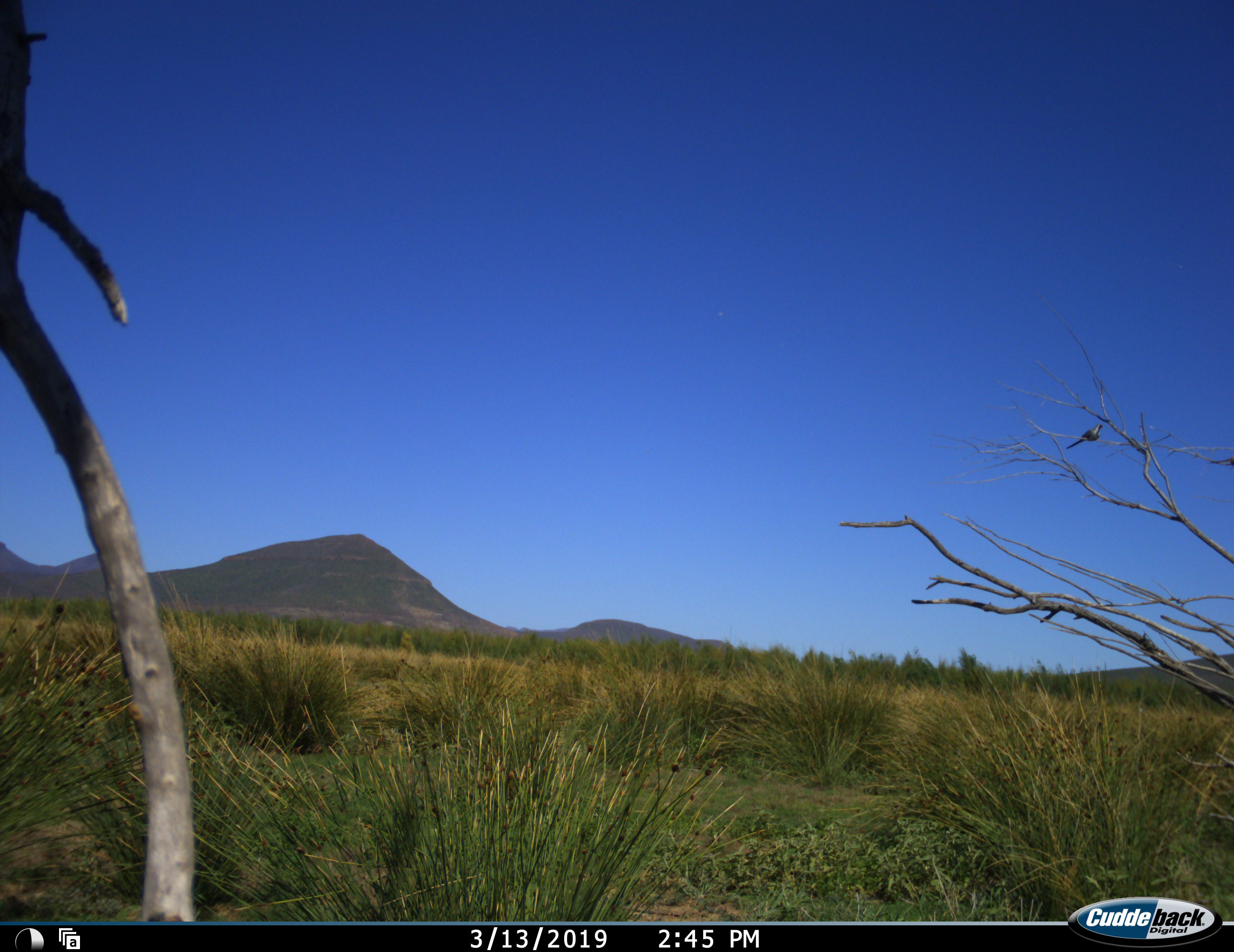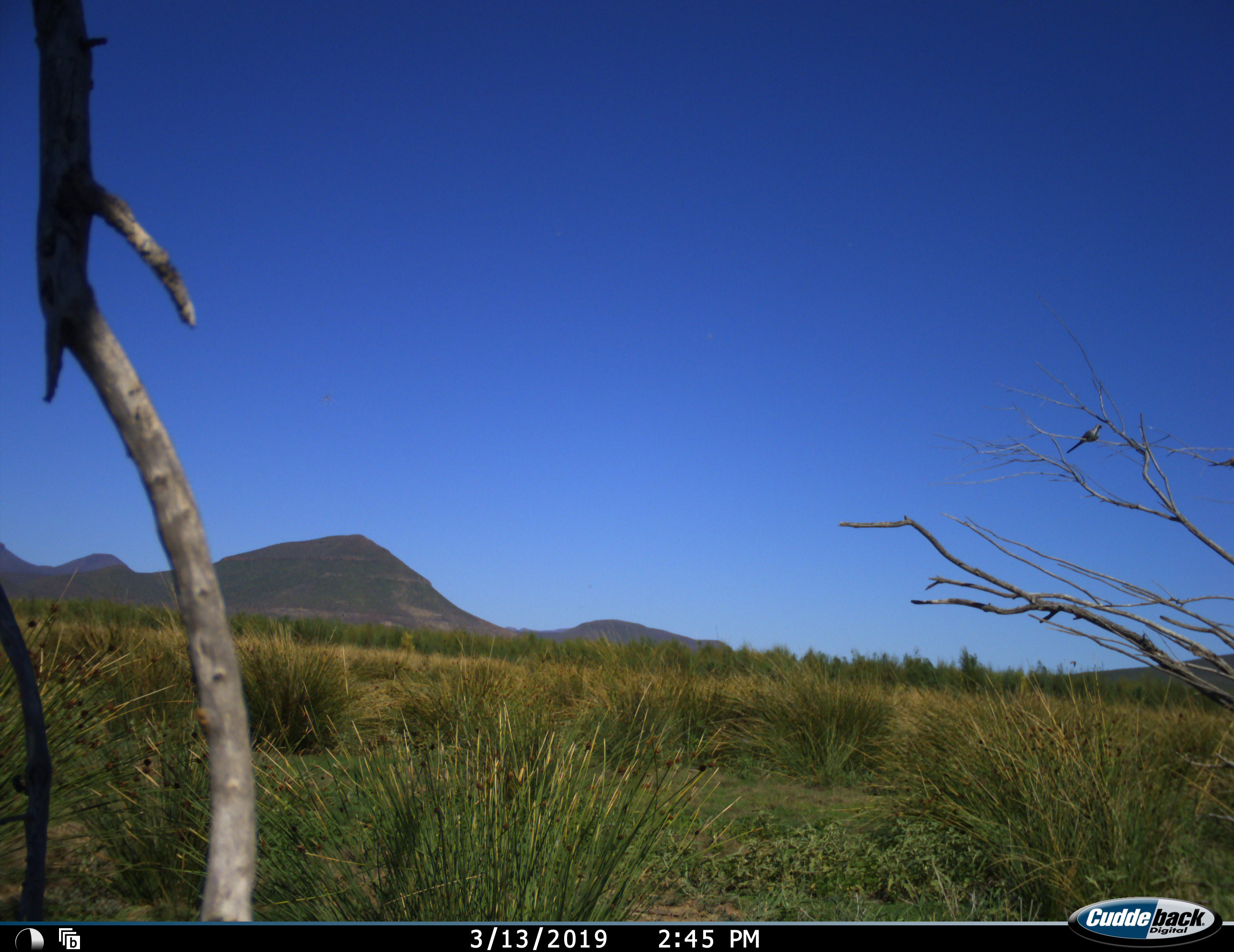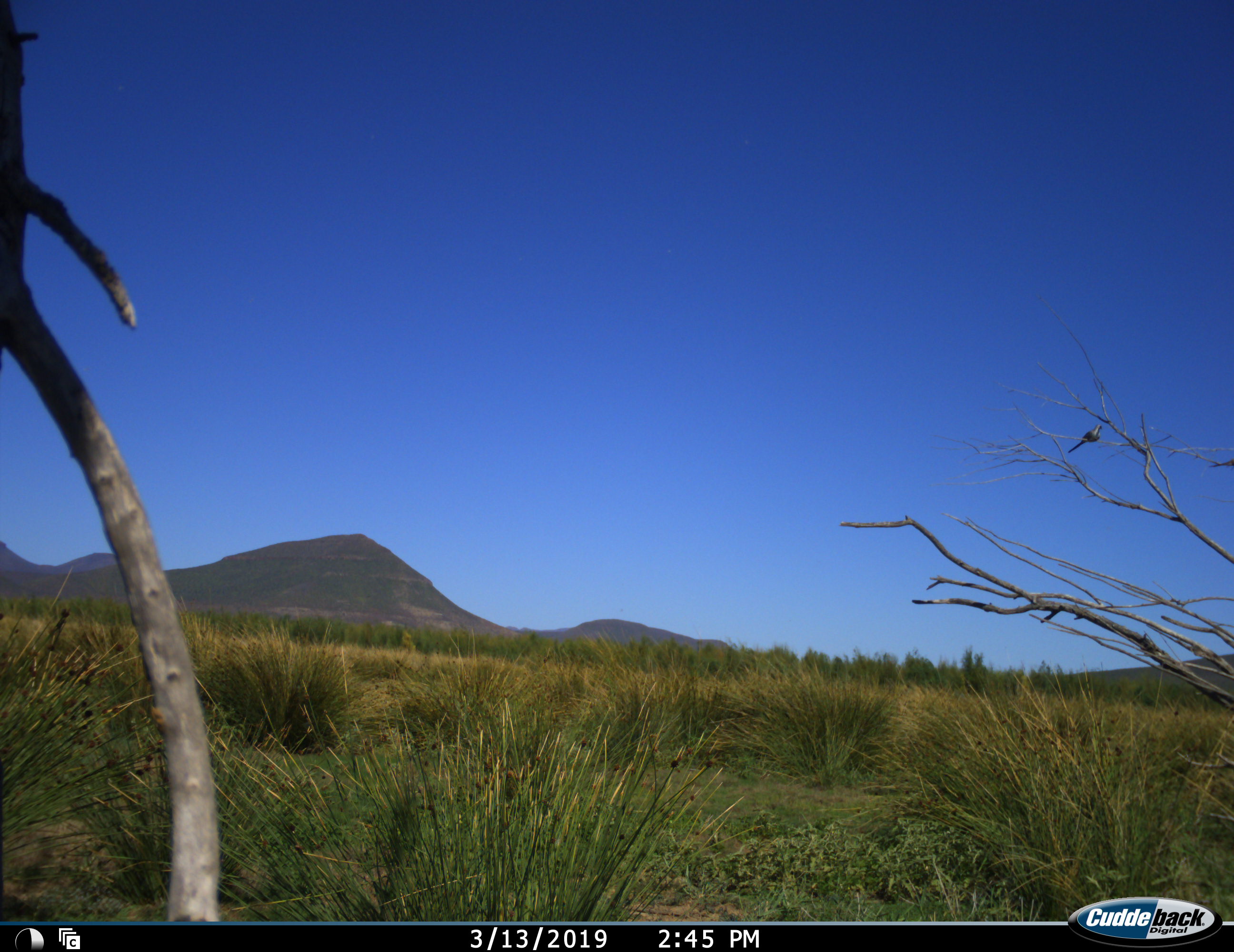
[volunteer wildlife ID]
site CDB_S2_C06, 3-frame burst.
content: unidentified animal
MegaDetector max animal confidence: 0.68